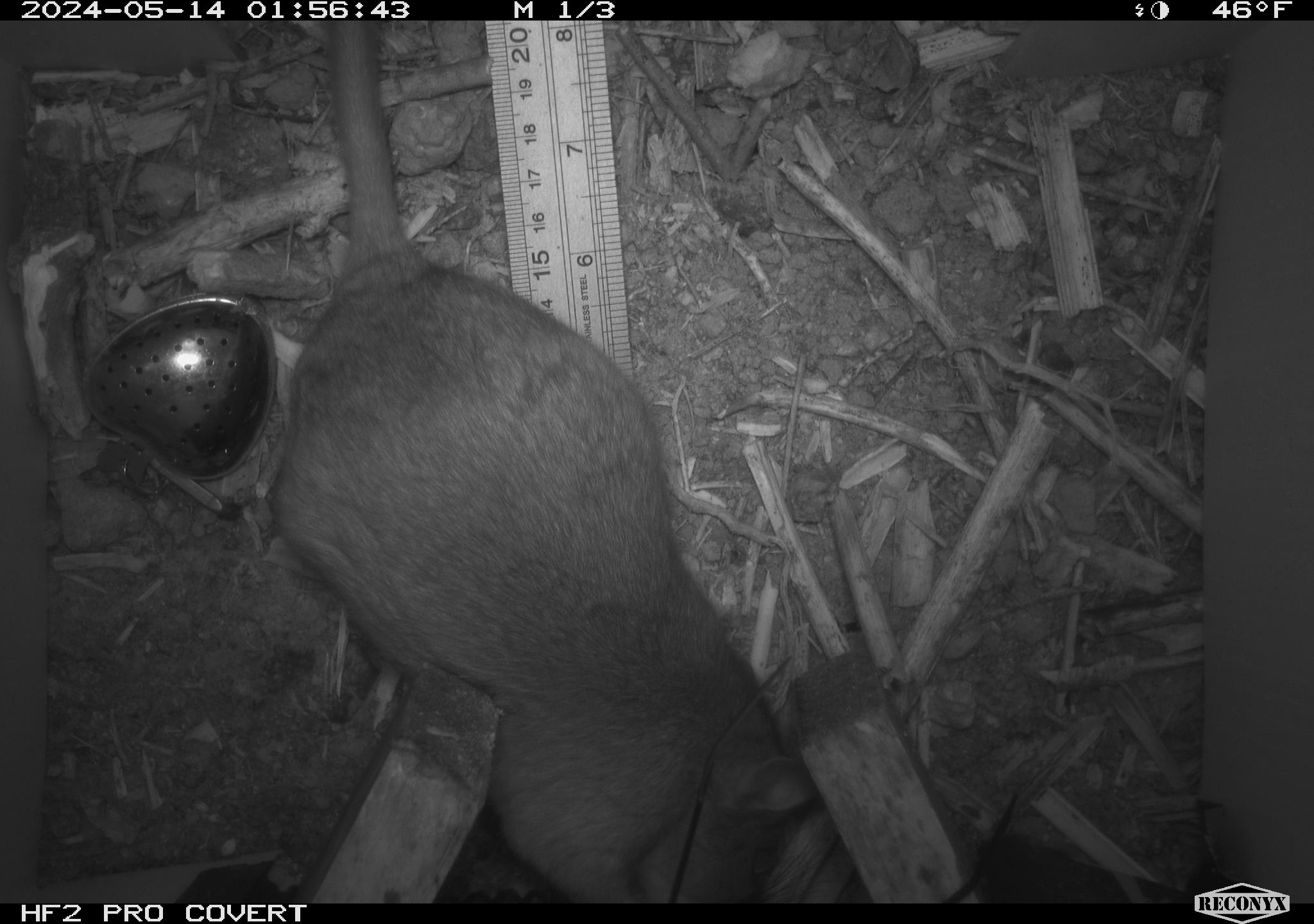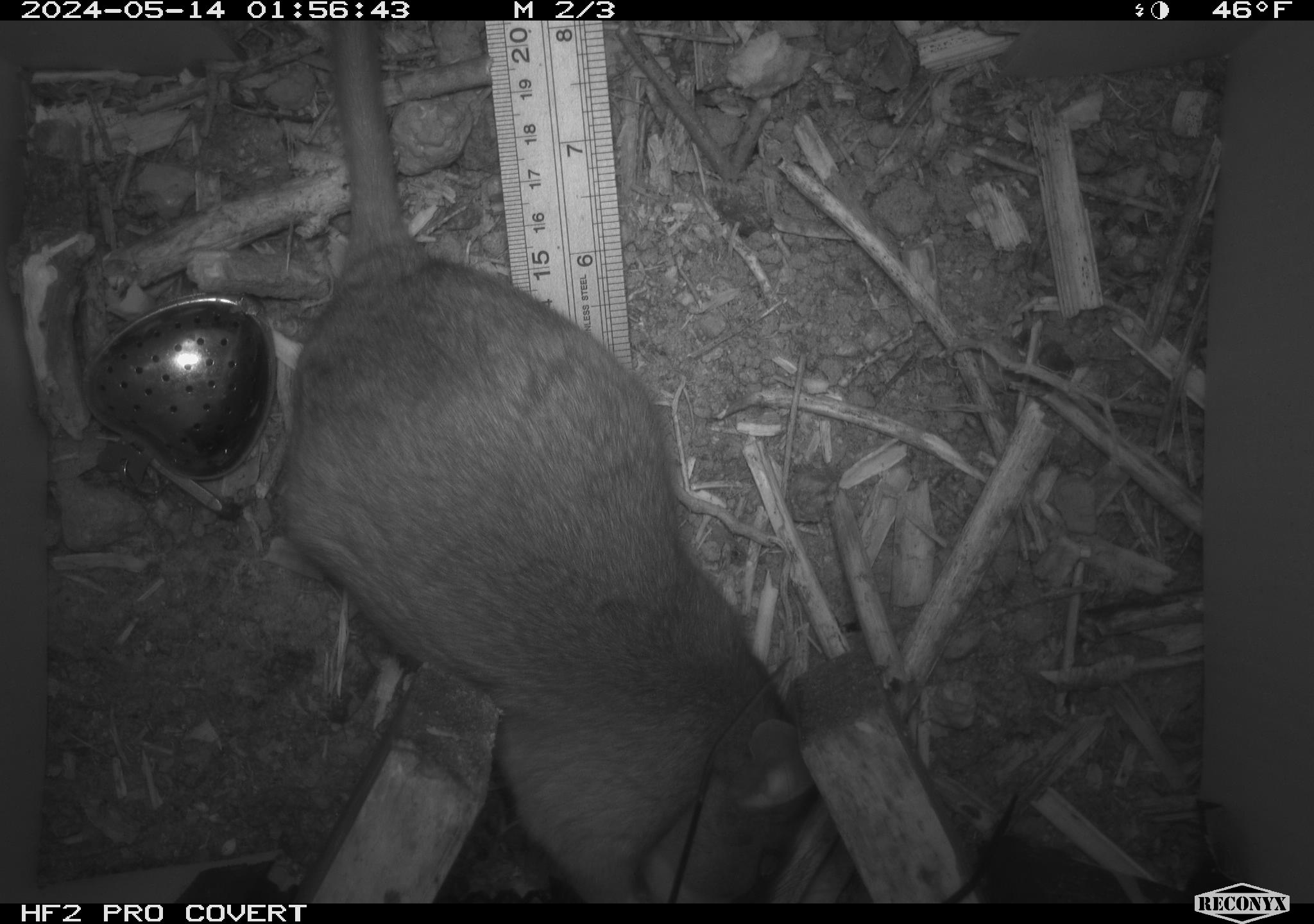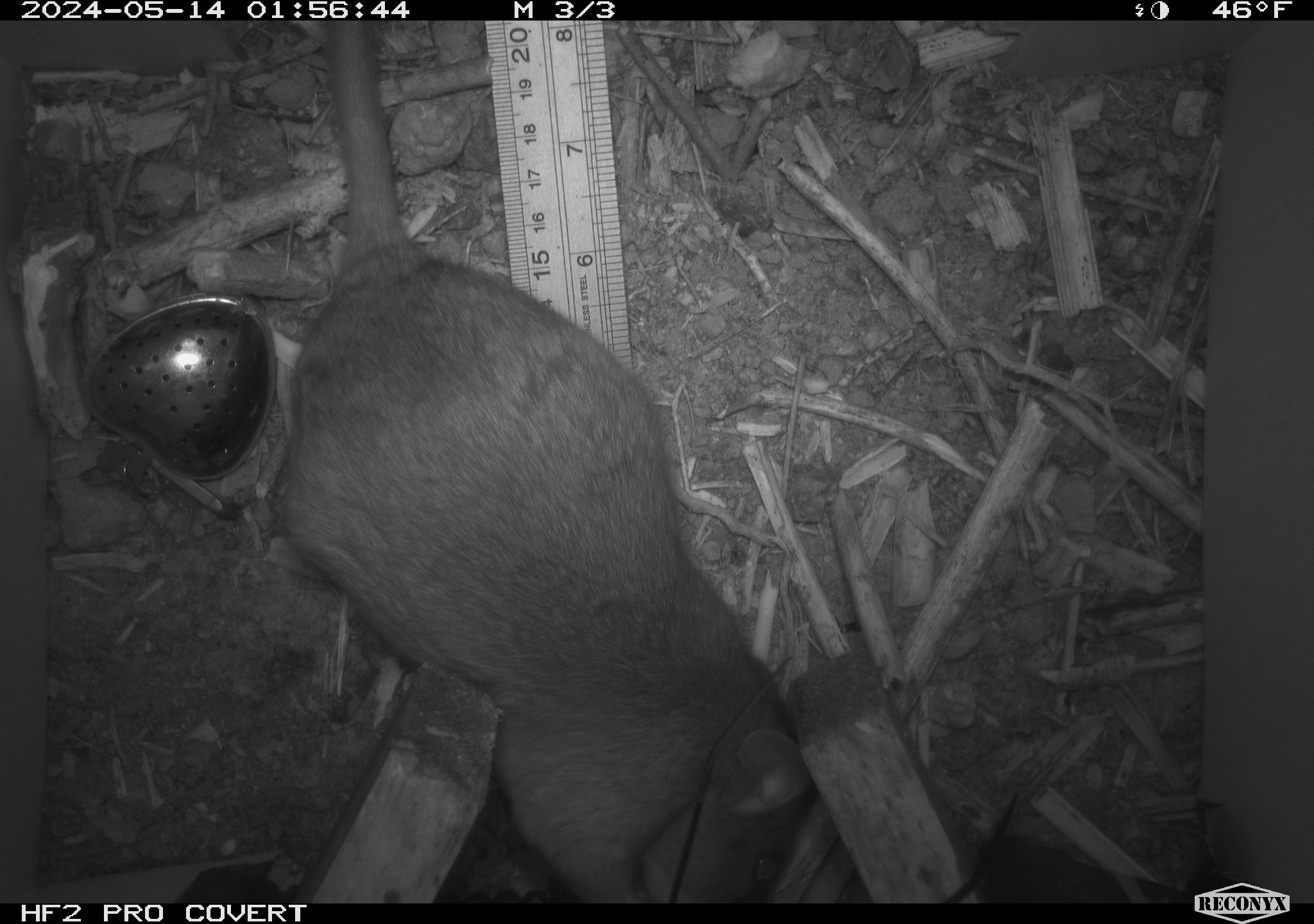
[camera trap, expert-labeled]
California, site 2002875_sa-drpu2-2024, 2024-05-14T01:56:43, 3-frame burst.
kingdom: Animalia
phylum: Chordata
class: Mammalia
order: Rodentia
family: Cricetidae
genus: Neotoma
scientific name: Neotoma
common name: pack rat or woodrat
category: neotoma species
Neotoma species (pack rat or woodrat) (Neotoma).